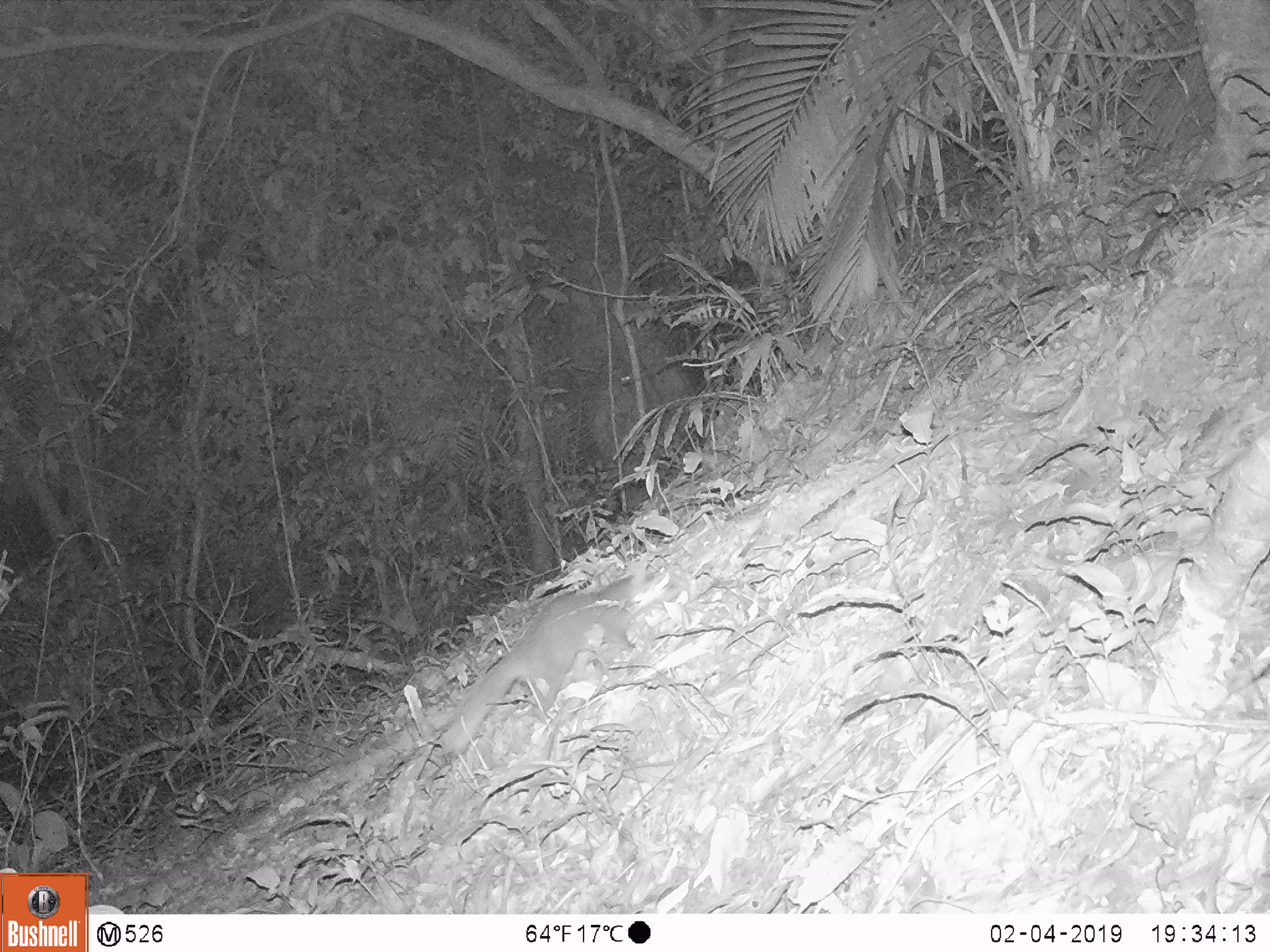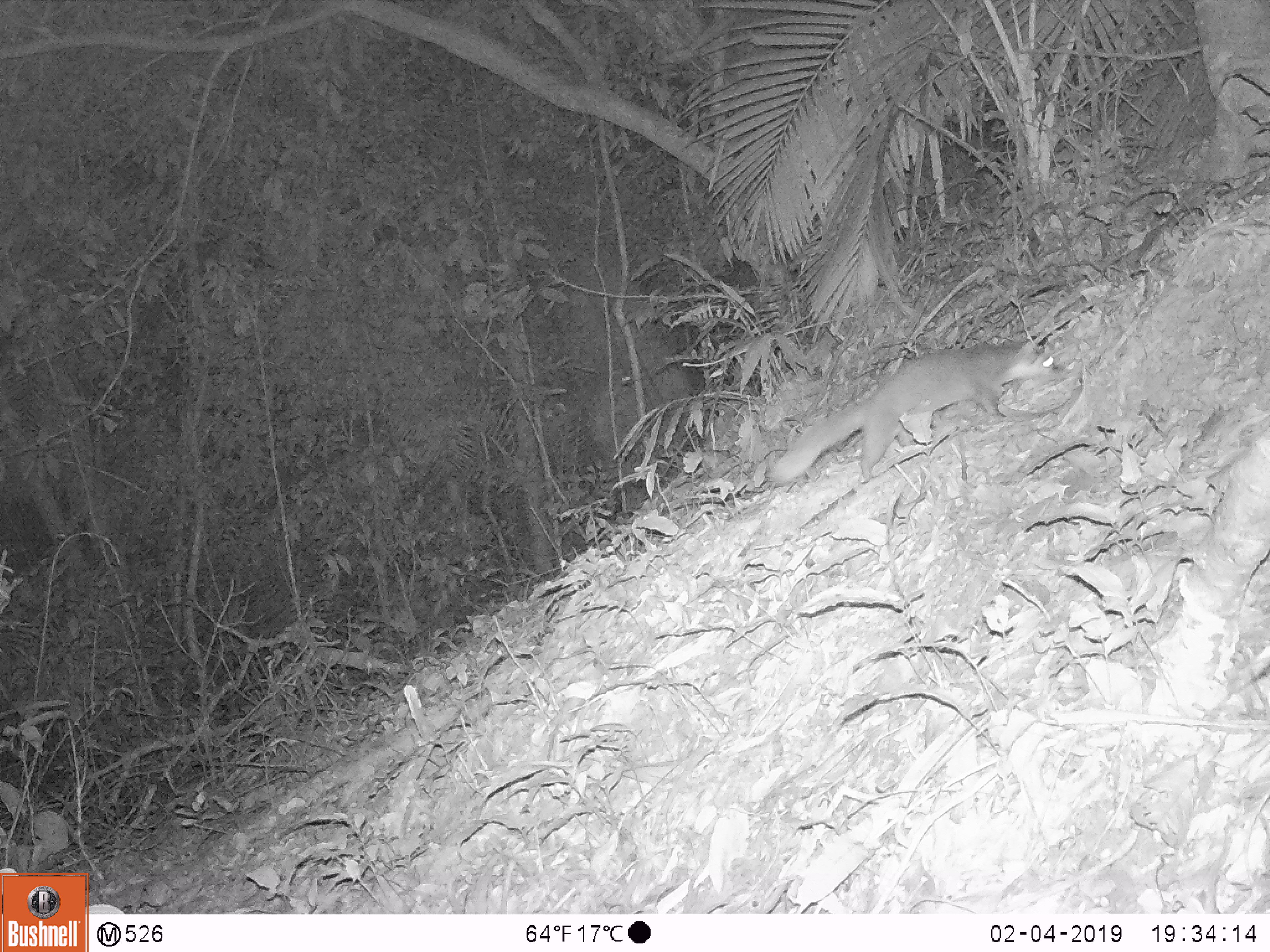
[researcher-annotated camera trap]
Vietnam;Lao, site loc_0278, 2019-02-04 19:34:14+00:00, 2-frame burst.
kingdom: Animalia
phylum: Chordata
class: Mammalia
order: Carnivora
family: Mustelidae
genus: Melogale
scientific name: Melogale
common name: ferret badger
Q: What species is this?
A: Ferret badger (Melogale).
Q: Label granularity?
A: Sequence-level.